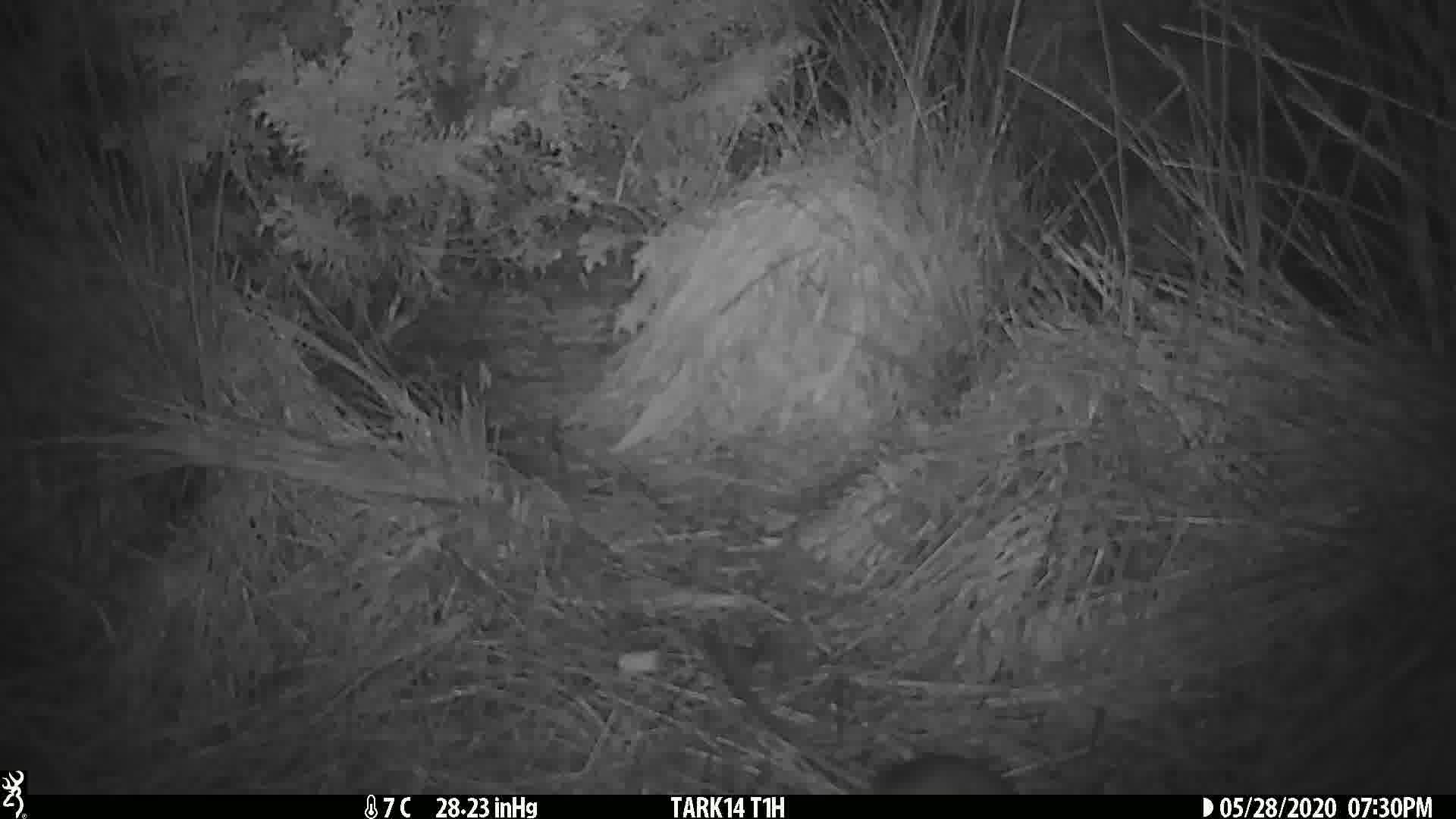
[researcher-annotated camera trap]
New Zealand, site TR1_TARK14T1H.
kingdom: Animalia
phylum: Chordata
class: Mammalia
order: Rodentia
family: Muridae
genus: Rattus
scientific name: Rattus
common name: rat